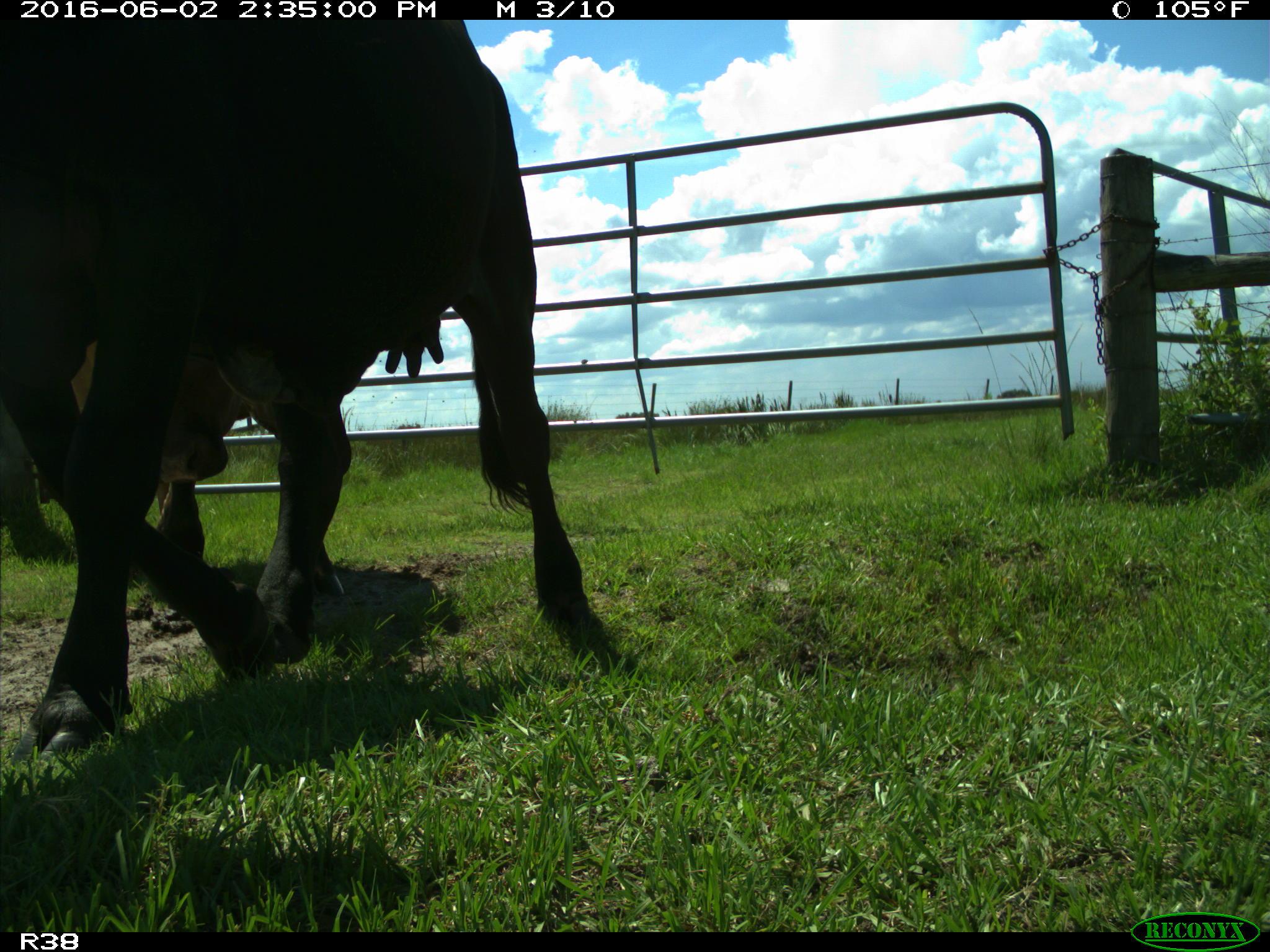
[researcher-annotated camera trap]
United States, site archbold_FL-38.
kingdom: Animalia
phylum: Chordata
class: Mammalia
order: Artiodactyla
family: Bovidae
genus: Bos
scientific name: Bos taurus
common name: domestic cow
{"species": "Bos taurus (domestic cow)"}